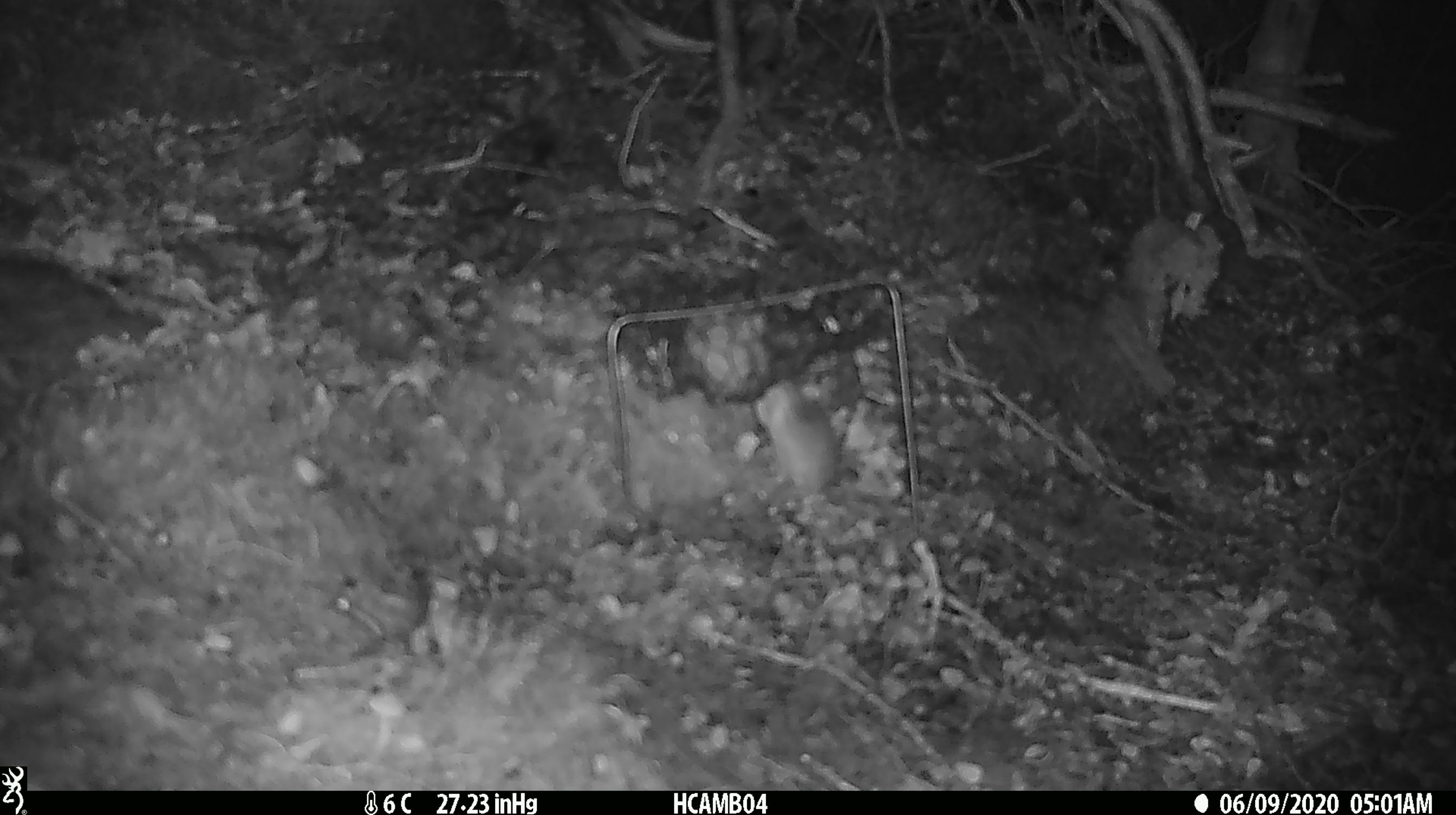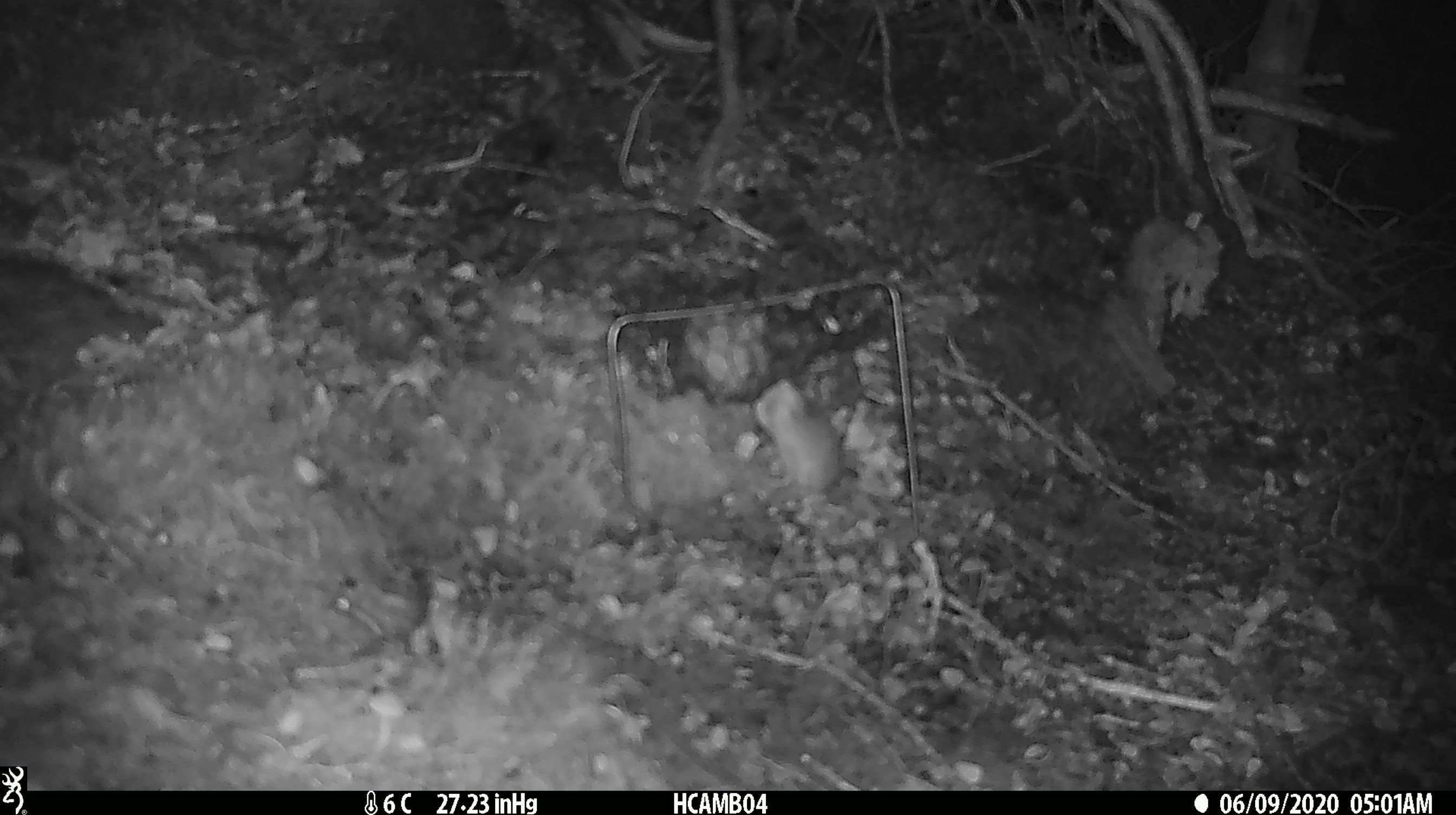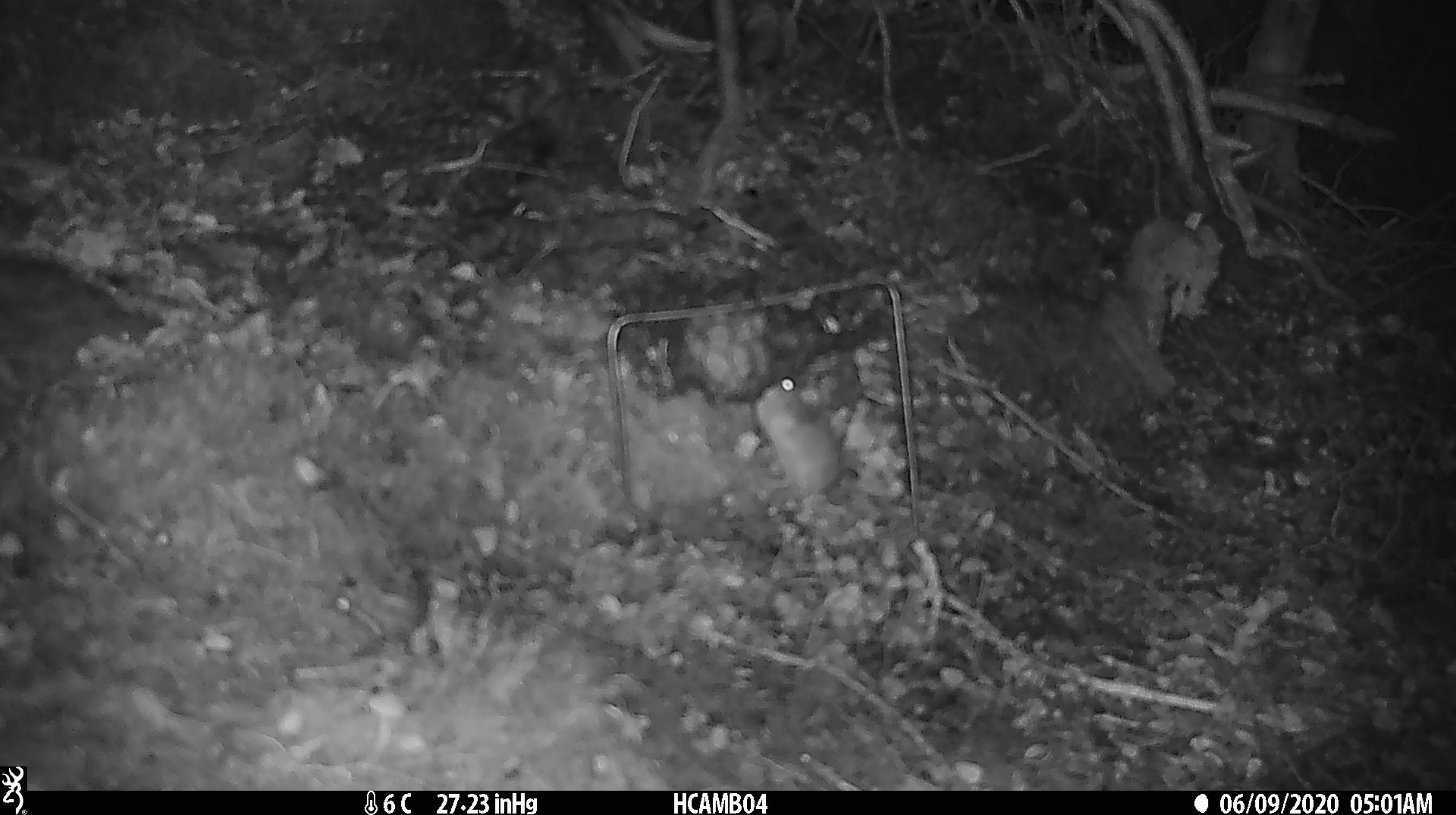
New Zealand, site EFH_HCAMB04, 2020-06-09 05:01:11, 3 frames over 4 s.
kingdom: Animalia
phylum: Chordata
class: Mammalia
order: Rodentia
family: Muridae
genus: Mus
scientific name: Mus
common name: mouse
Mouse (Mus).